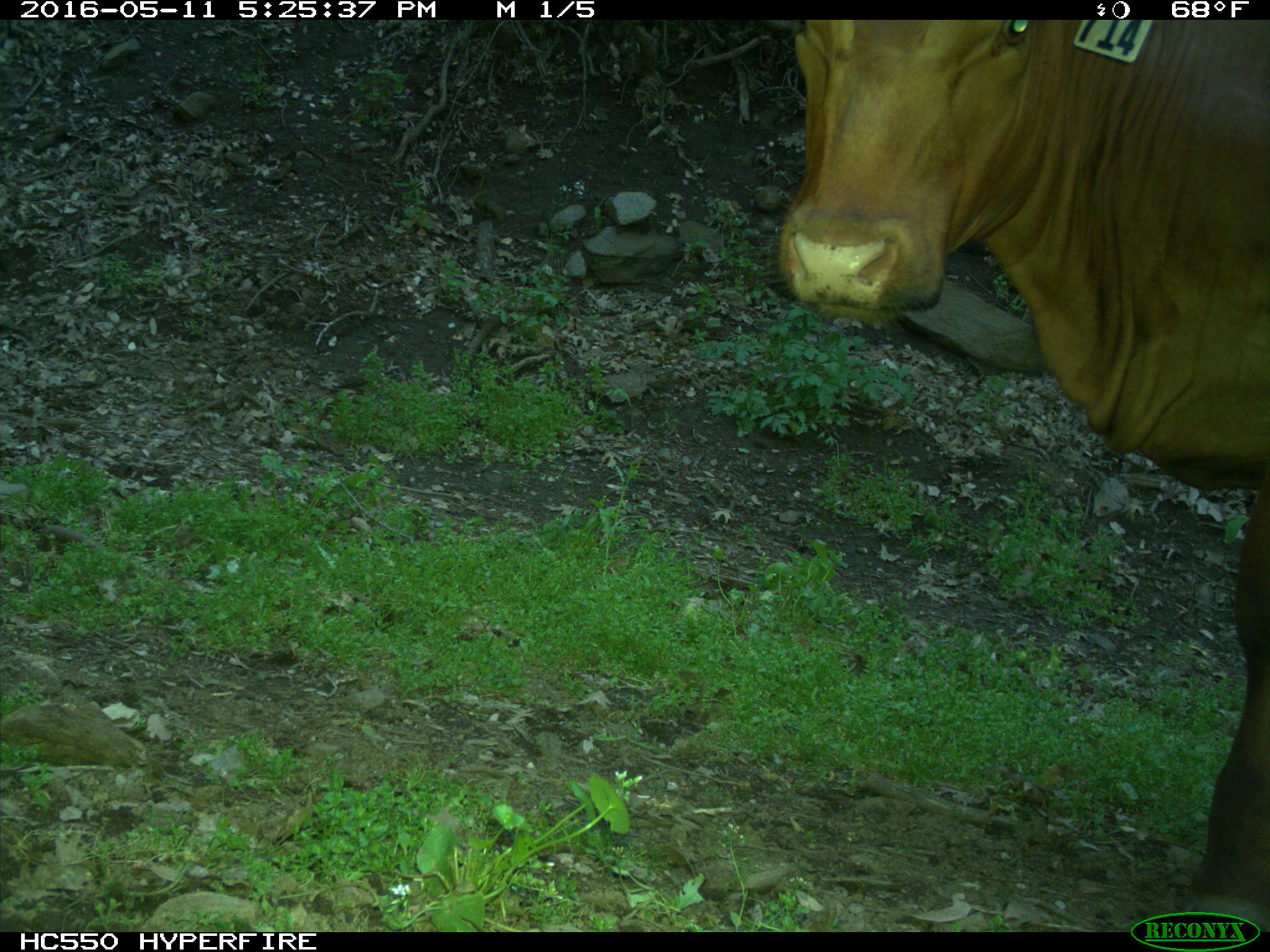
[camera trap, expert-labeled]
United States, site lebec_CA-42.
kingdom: Animalia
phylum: Chordata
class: Mammalia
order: Artiodactyla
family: Bovidae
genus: Bos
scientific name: Bos taurus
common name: domestic cow